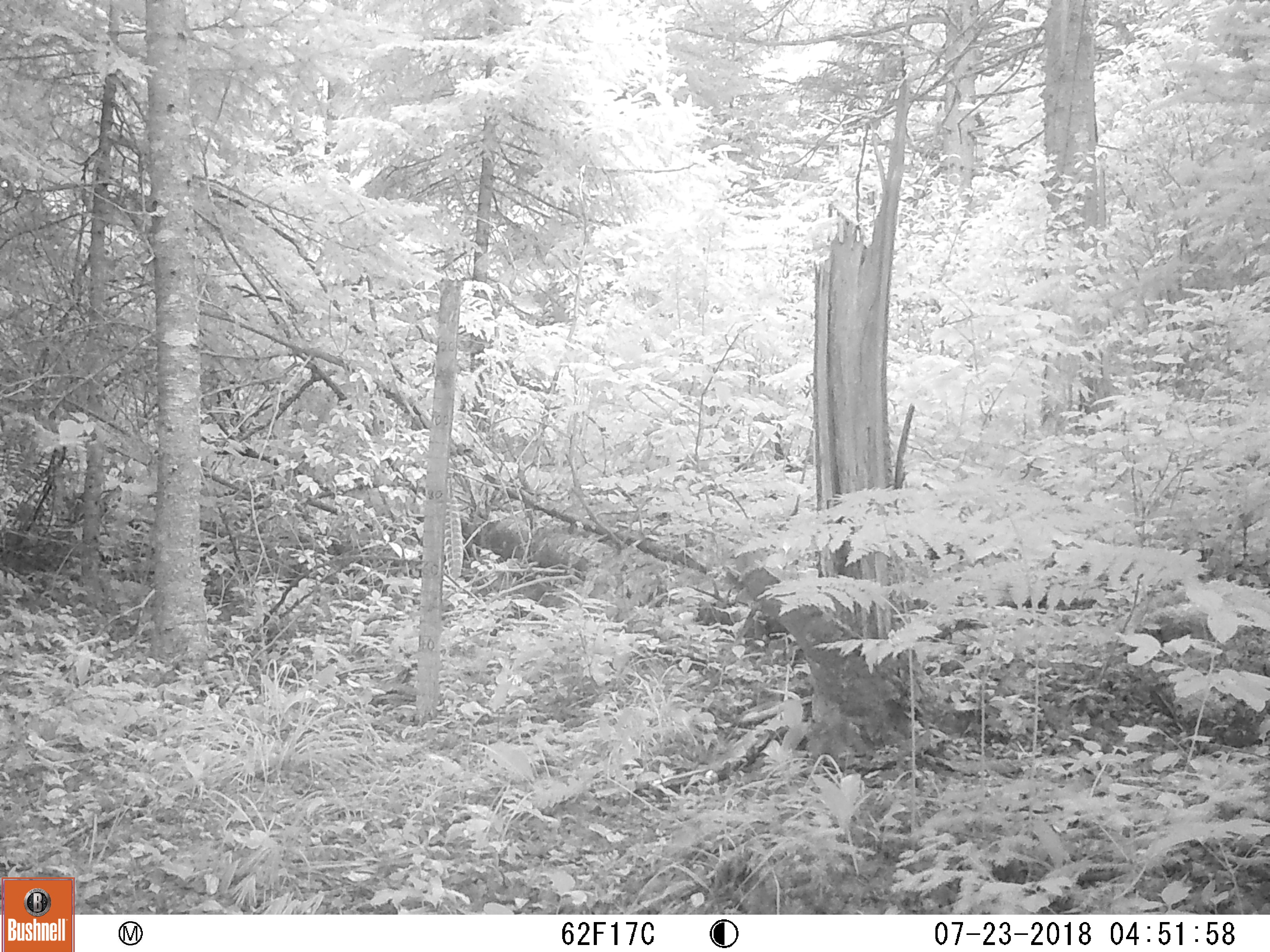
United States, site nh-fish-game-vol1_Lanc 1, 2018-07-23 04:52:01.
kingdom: Animalia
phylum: Chordata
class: Mammalia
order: Carnivora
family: Ursidae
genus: Ursus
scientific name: Ursus americanus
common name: black bear